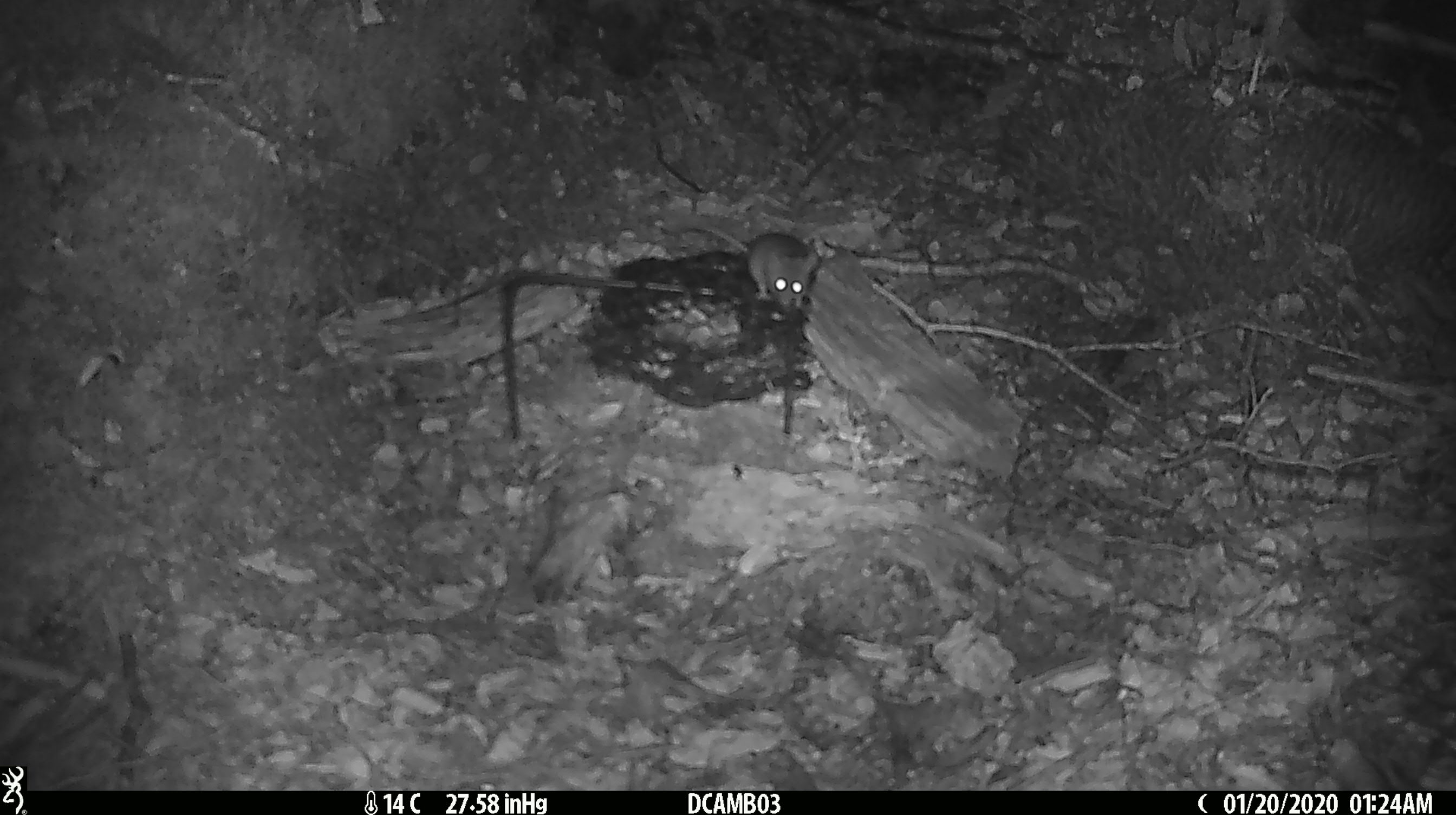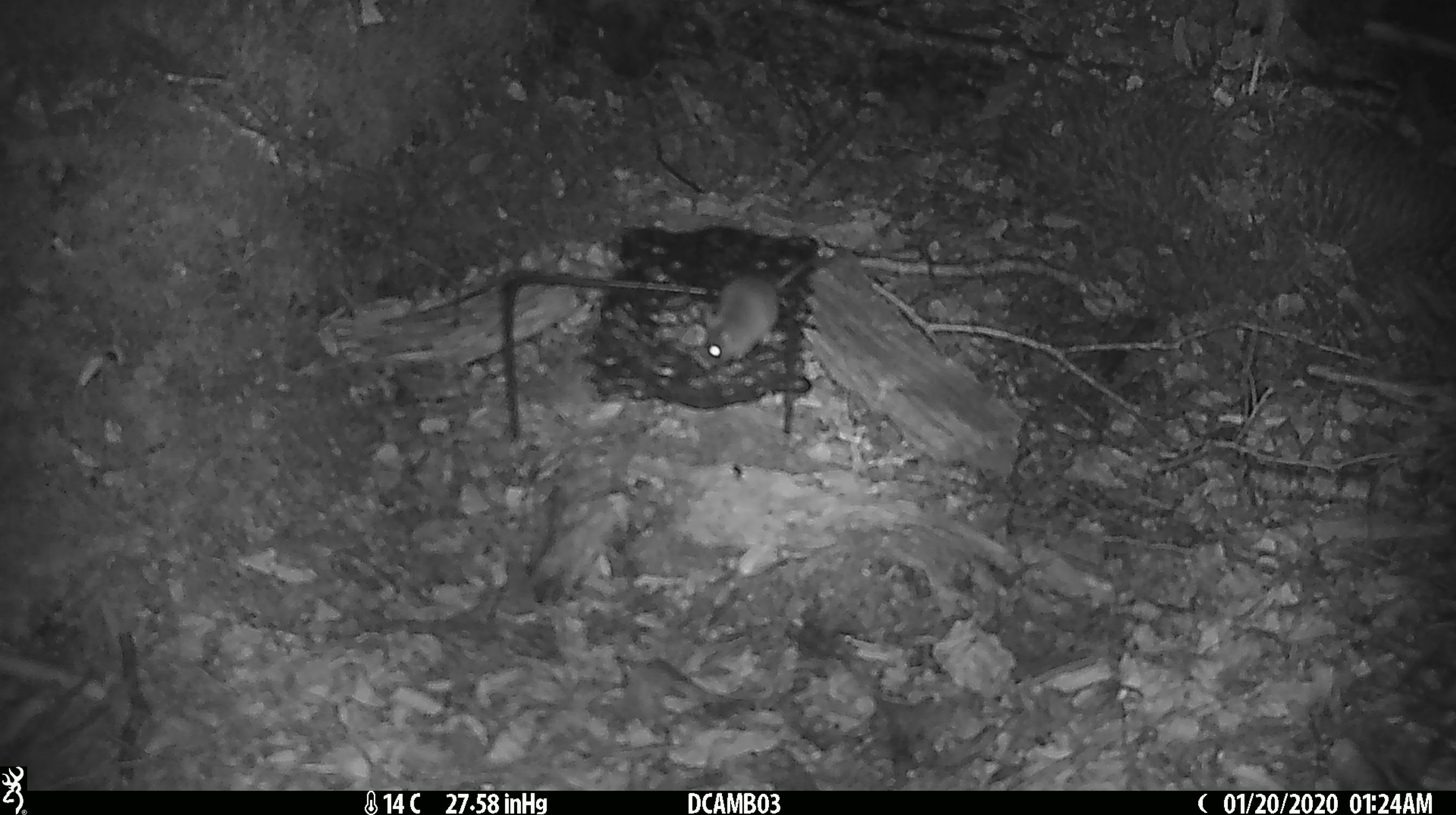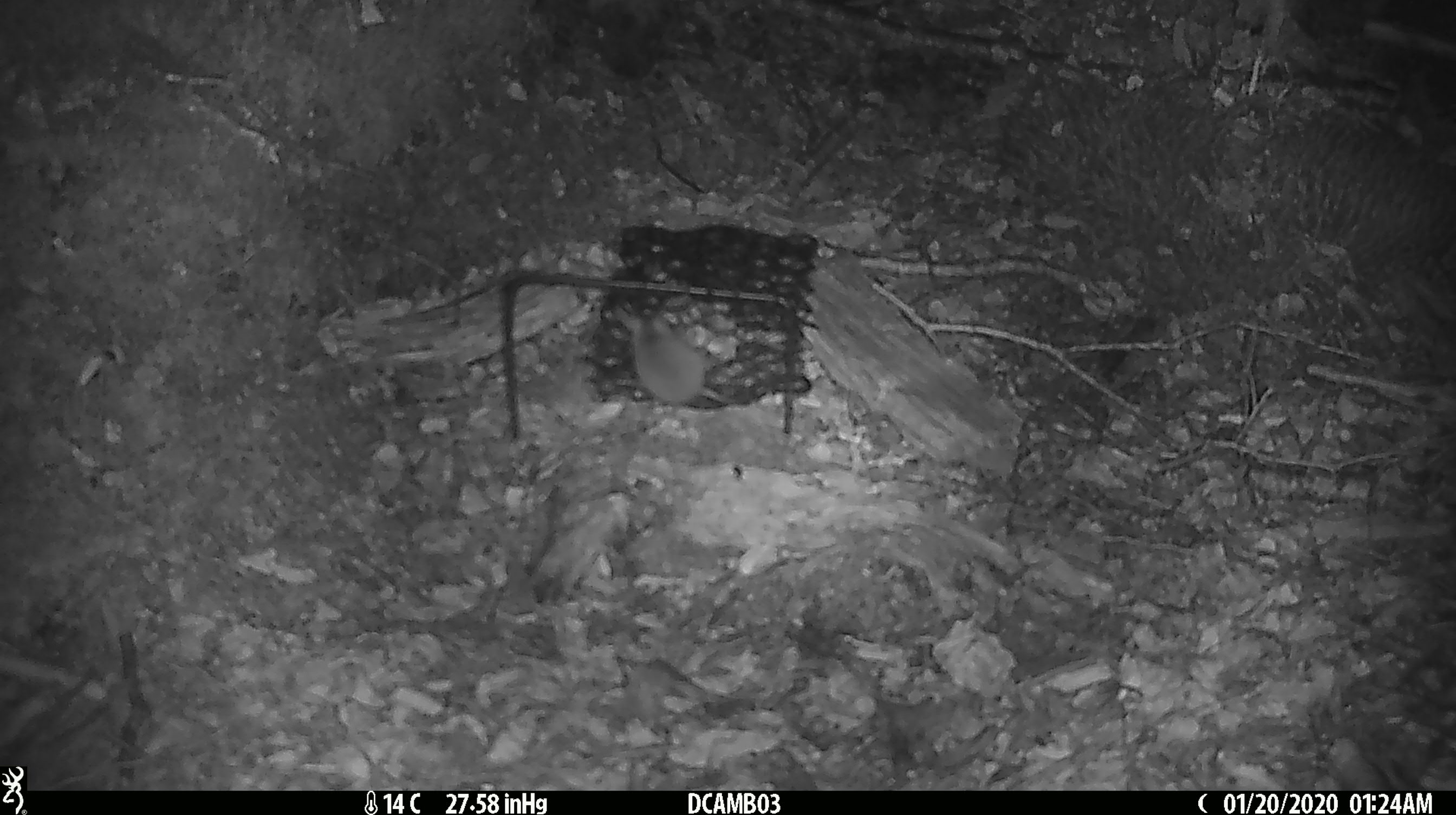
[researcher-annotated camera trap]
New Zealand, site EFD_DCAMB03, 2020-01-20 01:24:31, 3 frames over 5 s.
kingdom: Animalia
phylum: Chordata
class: Mammalia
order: Rodentia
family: Muridae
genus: Mus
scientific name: Mus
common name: mouse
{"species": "mouse (Mus)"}